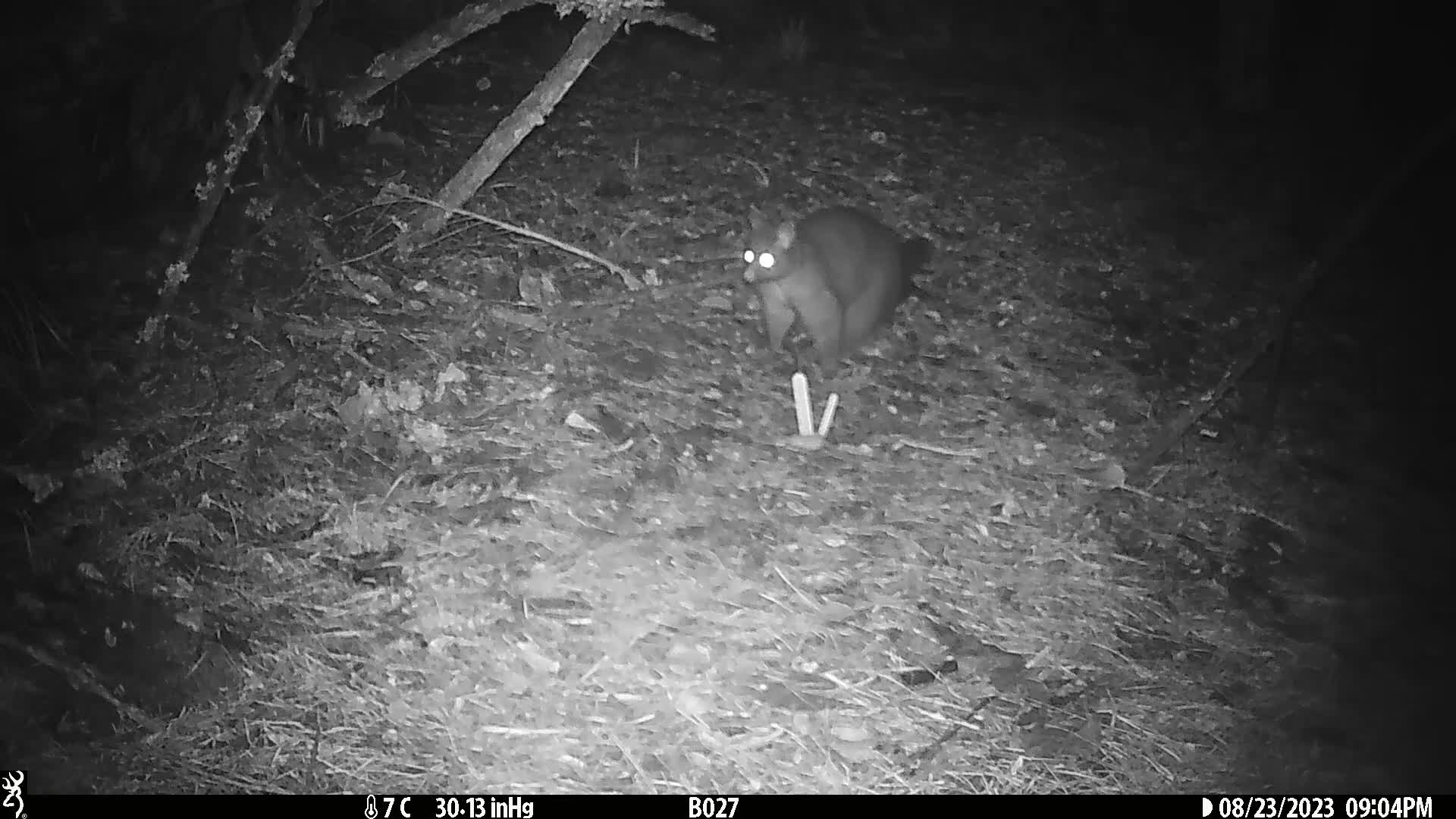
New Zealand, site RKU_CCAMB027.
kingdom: Animalia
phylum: Chordata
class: Mammalia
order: Diprotodontia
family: Phalangeridae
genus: Trichosurus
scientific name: Trichosurus vulpecula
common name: common brushtail possum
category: possum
Possum (common brushtail possum) (Trichosurus vulpecula).